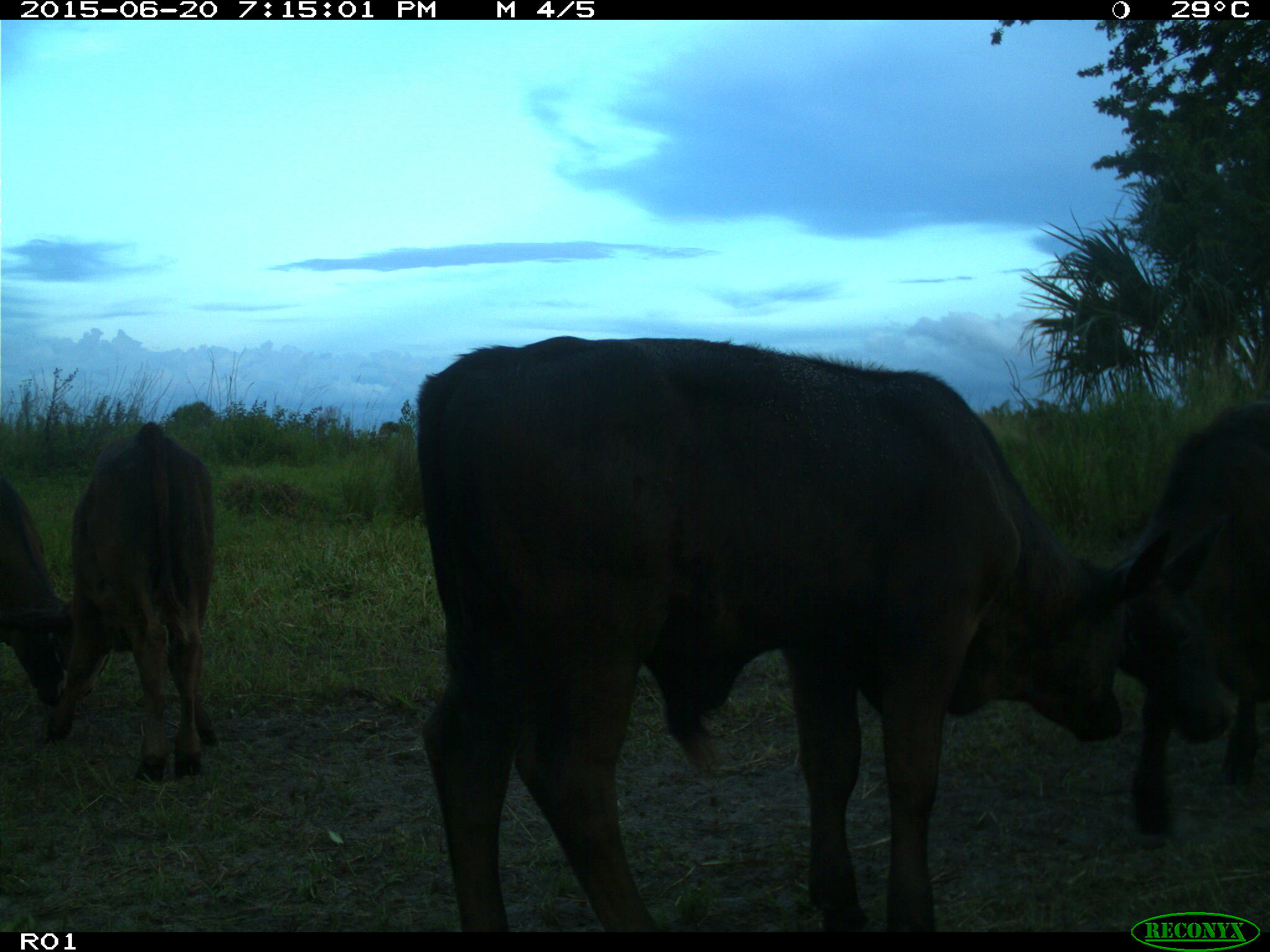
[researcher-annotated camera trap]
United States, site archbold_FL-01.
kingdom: Animalia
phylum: Chordata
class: Mammalia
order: Artiodactyla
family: Bovidae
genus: Bos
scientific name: Bos taurus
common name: domestic cow